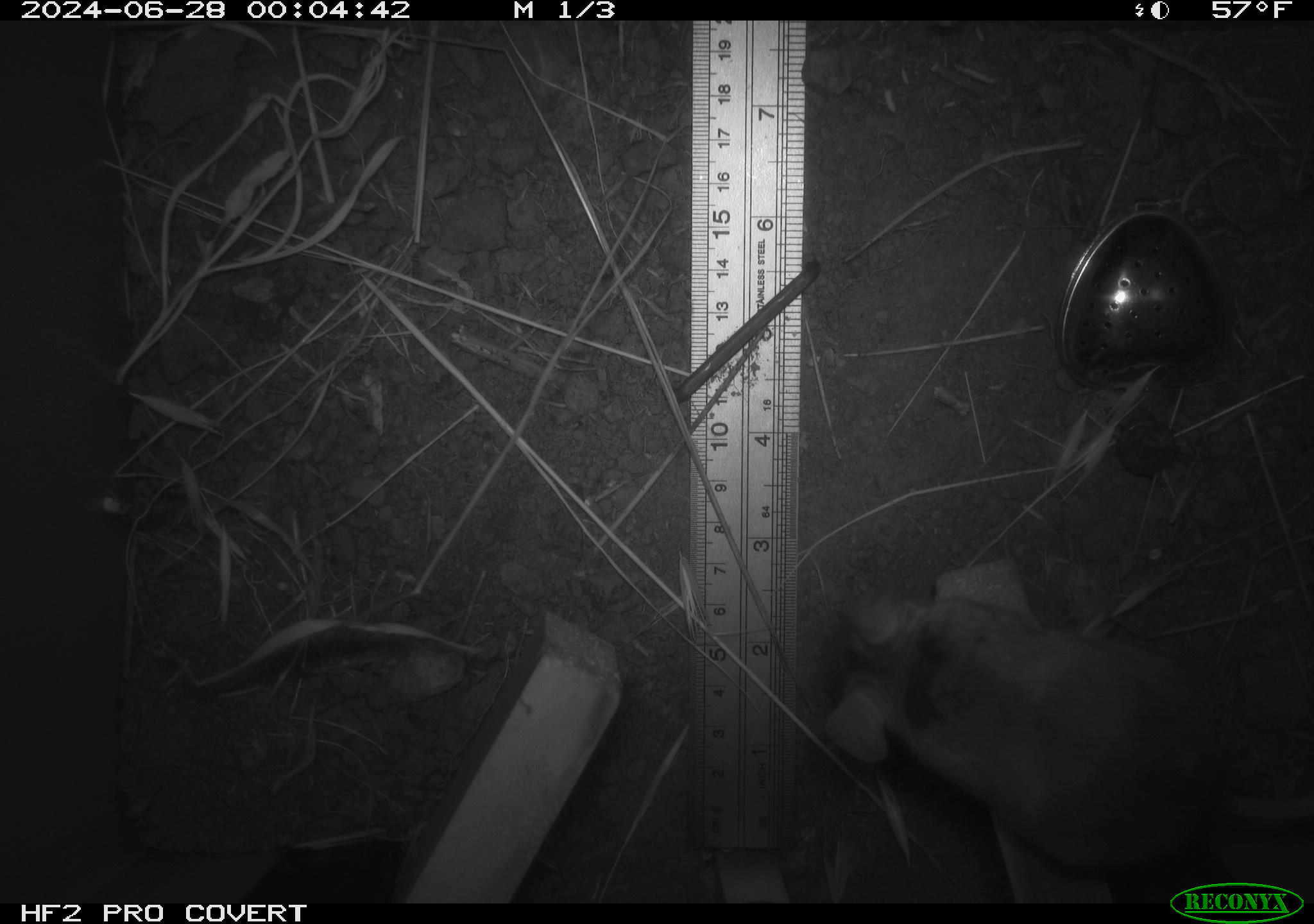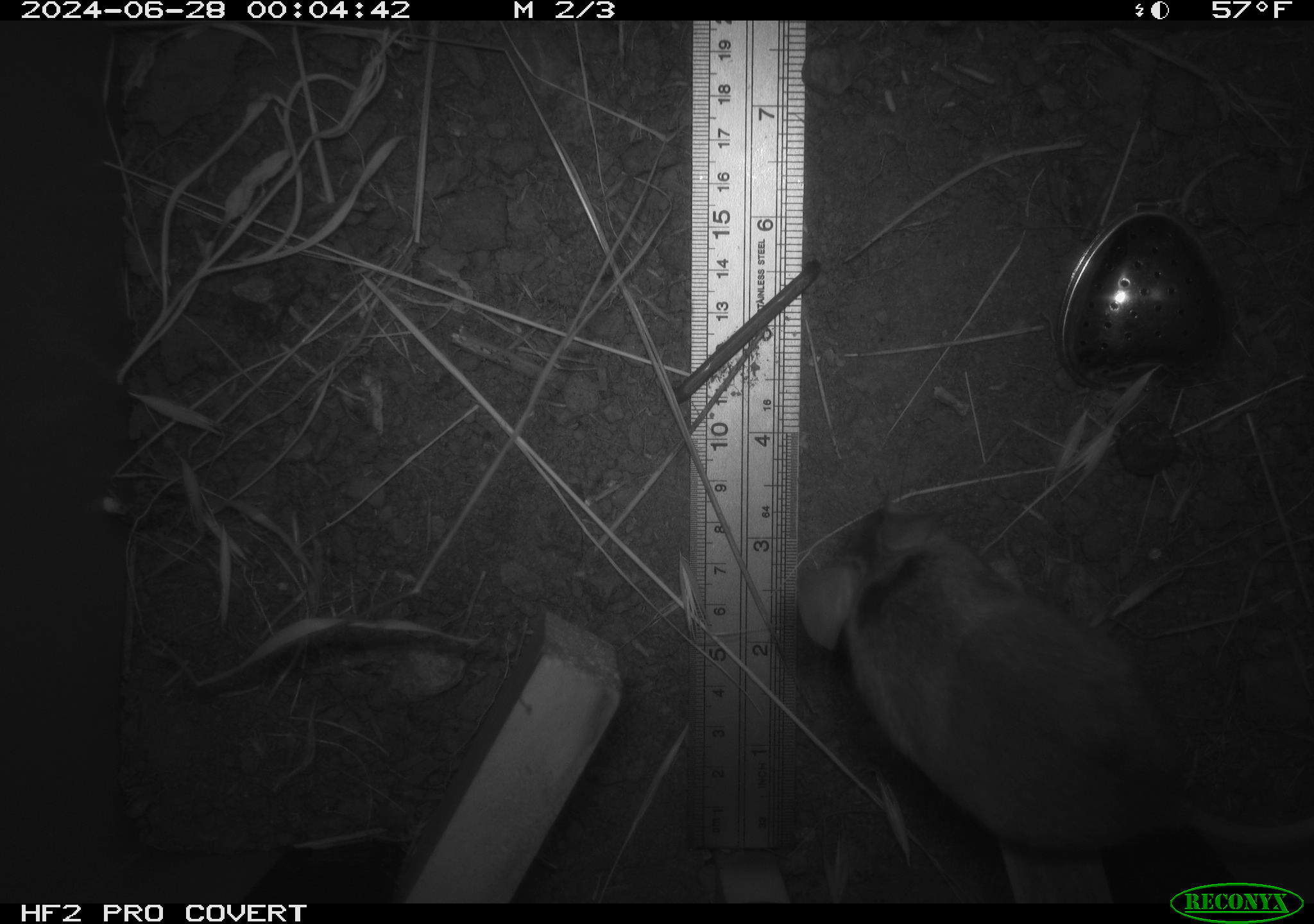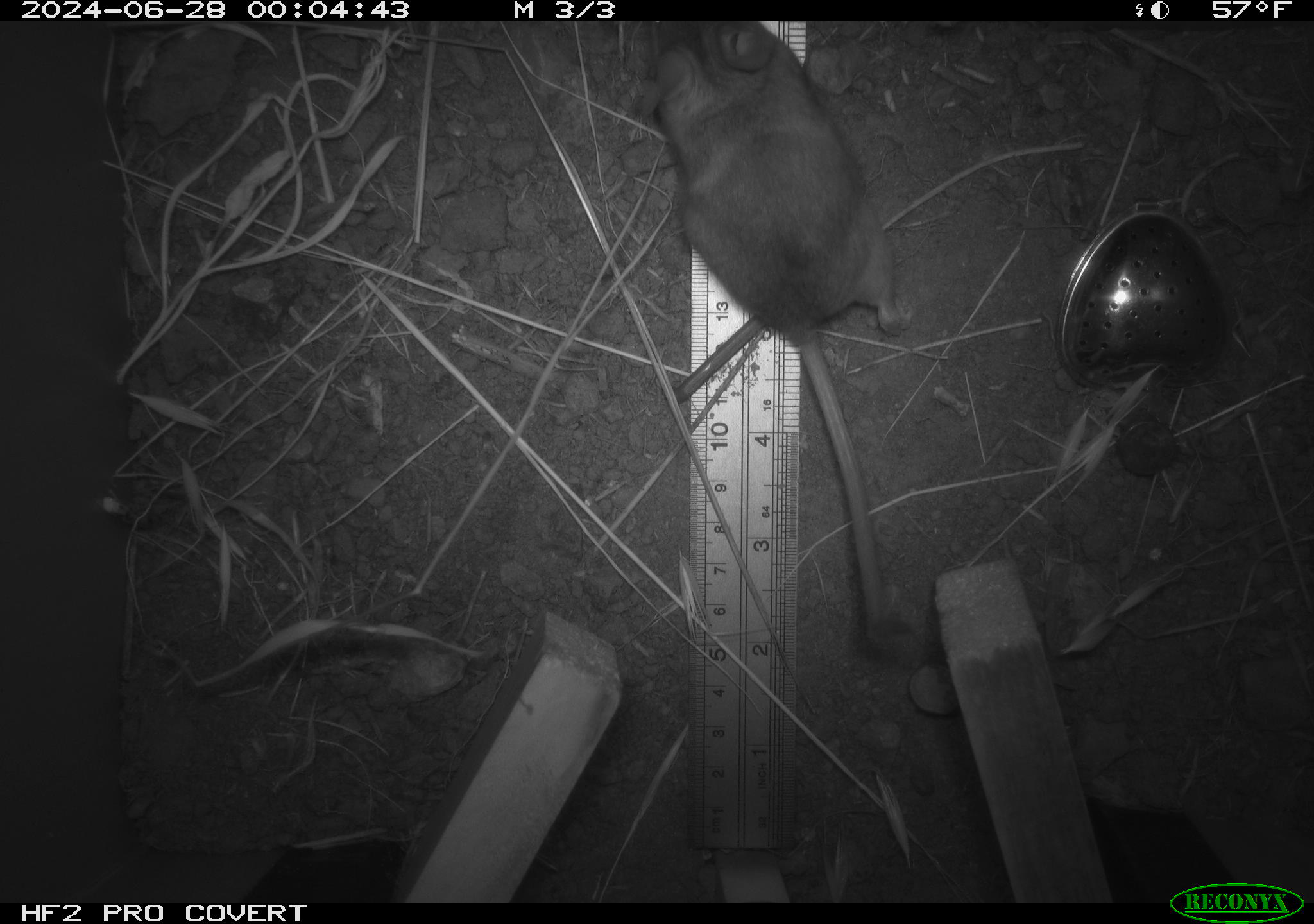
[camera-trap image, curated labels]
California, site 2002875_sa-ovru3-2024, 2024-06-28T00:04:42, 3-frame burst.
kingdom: Animalia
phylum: Chordata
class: Mammalia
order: Rodentia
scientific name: Rodentia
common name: rodent